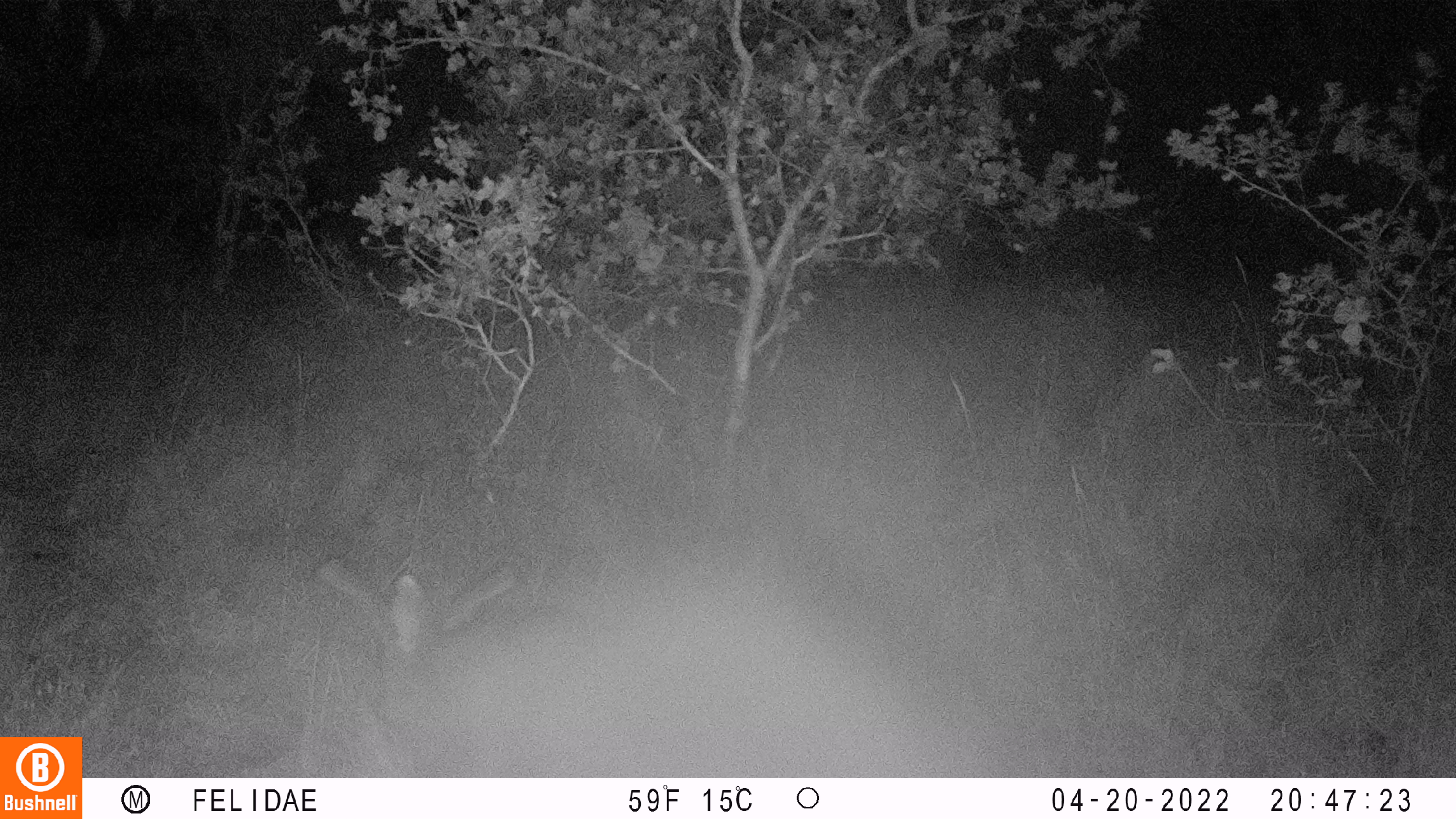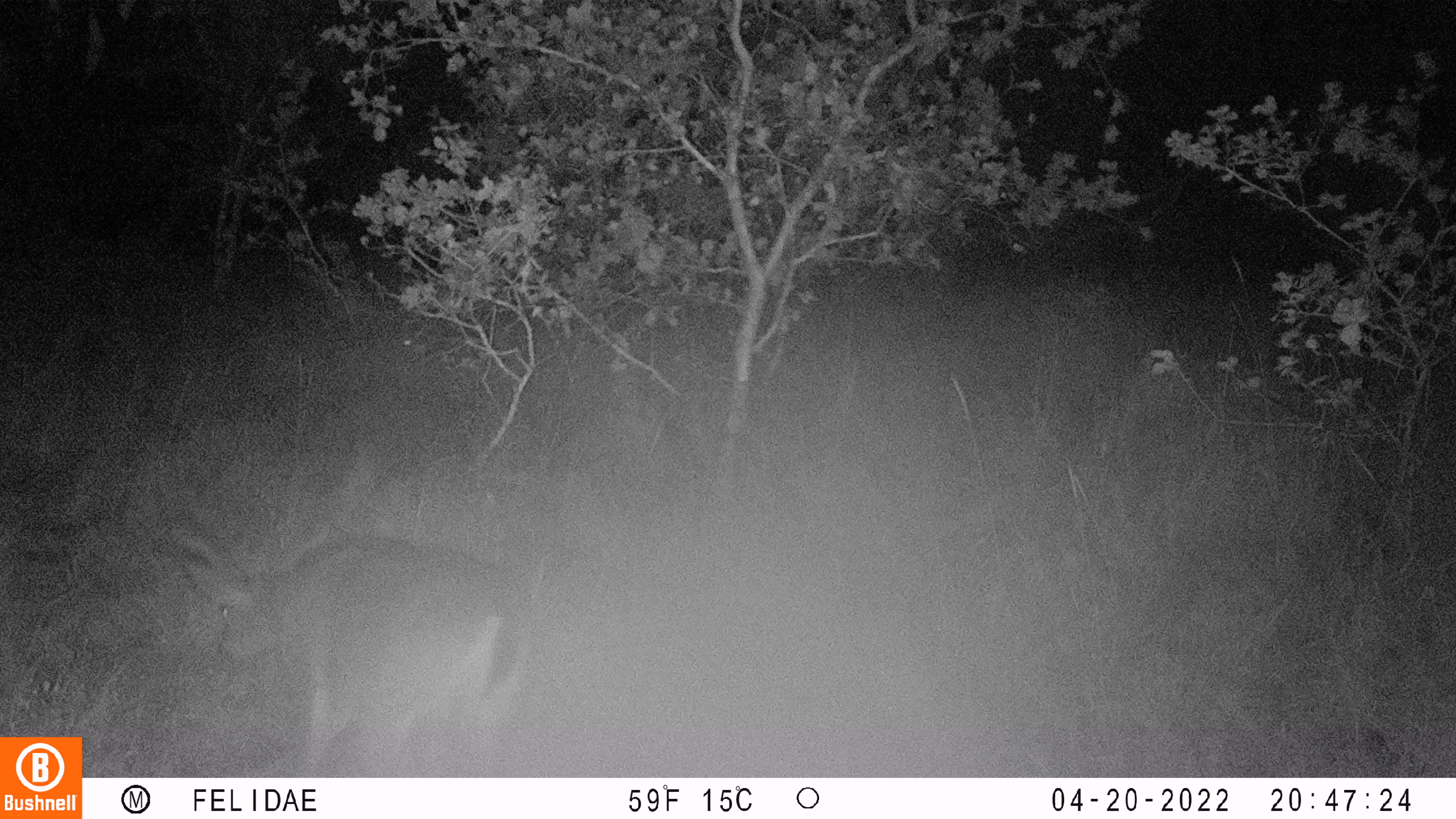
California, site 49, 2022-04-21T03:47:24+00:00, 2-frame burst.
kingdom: Animalia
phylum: Chordata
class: Mammalia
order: Artiodactyla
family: Cervidae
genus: Odocoileus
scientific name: Odocoileus hemionus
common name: mule deer